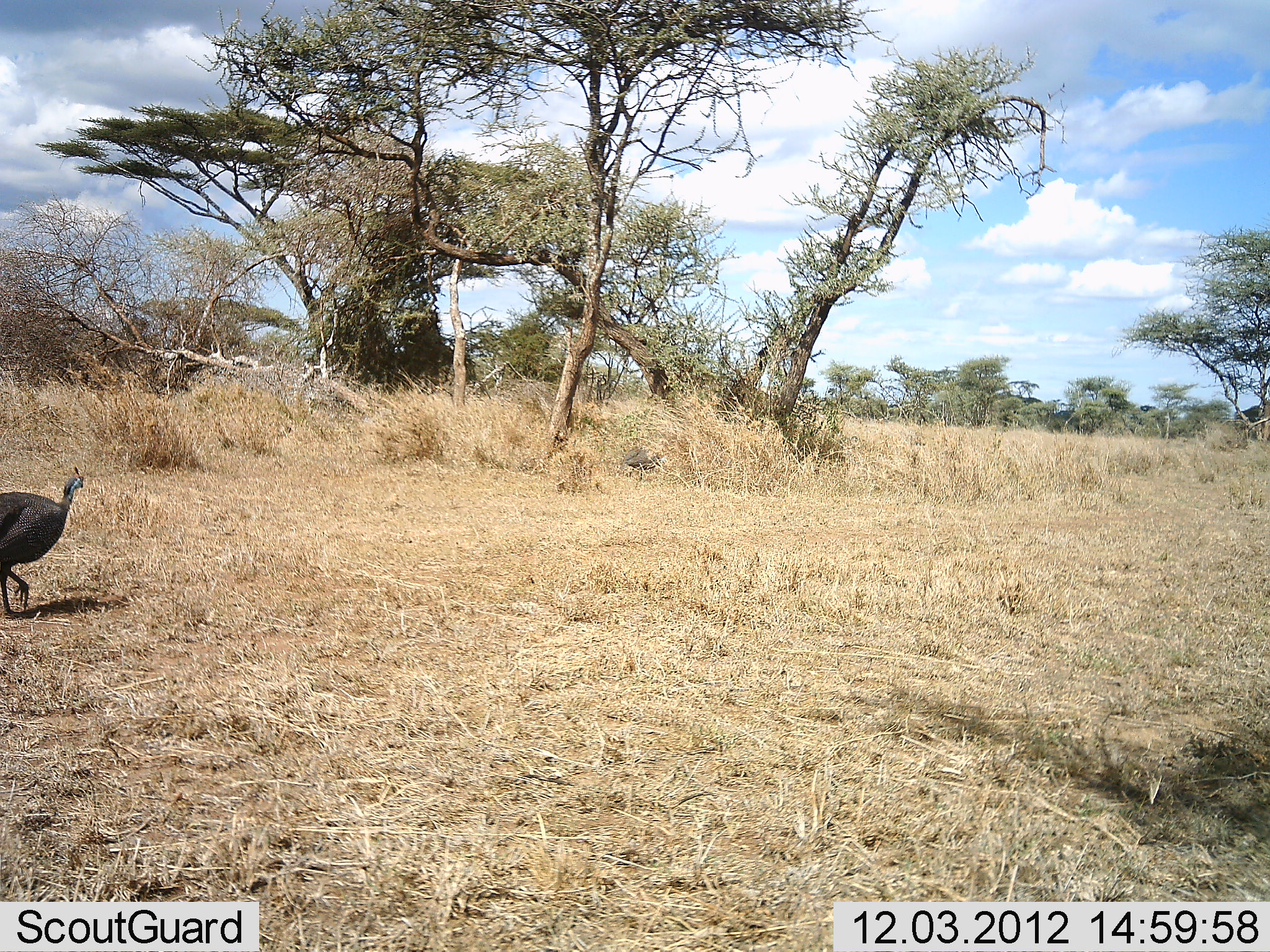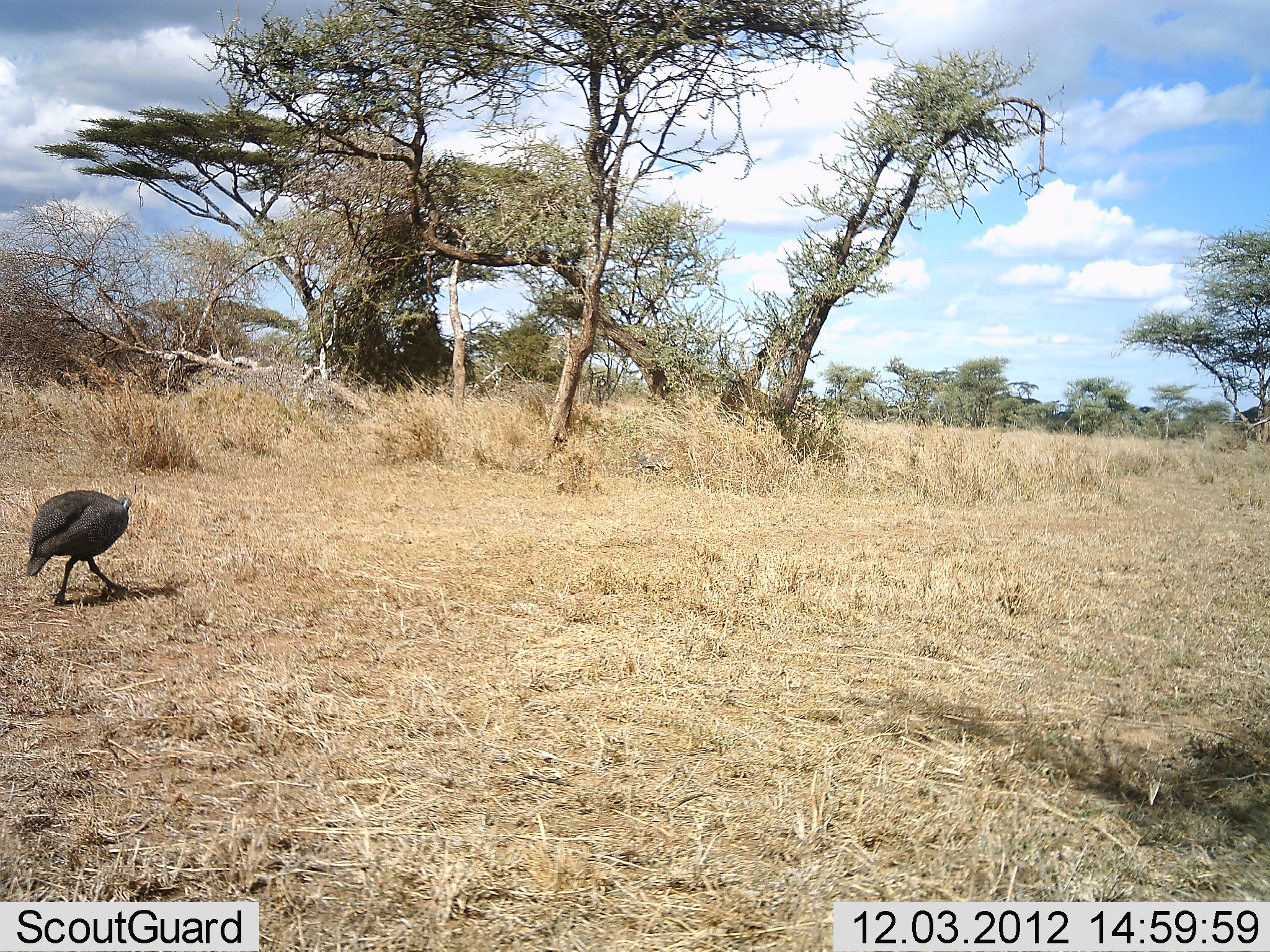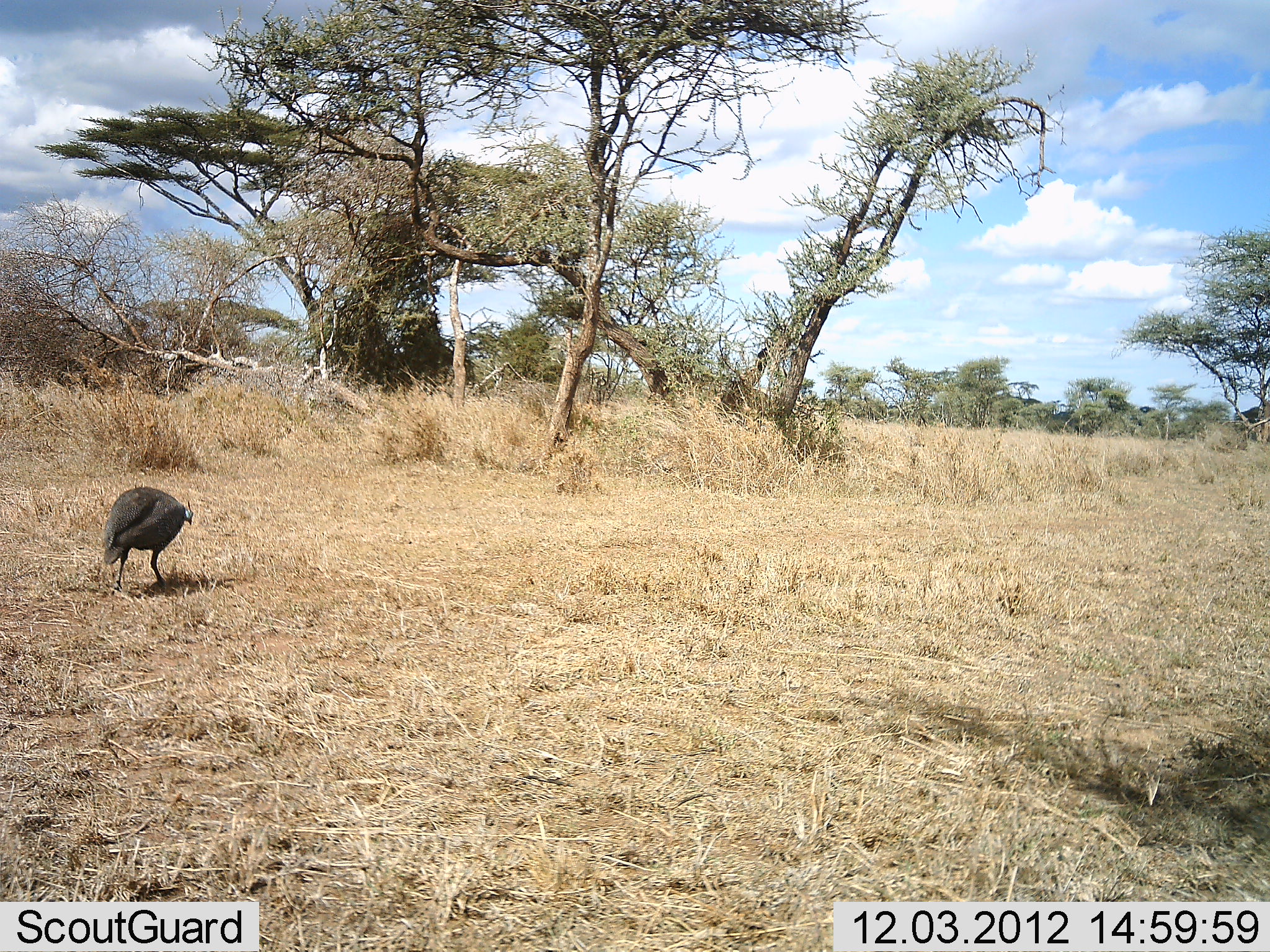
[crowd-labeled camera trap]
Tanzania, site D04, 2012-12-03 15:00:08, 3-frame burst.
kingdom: Animalia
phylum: Chordata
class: Aves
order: Galliformes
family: Numididae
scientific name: Numididae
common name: guinea fowl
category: guineafowl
Guineafowl (guinea fowl) (Numididae), count 1. Behavior (volunteer vote fractions): standing 4%, resting 0%, moving 96%, interacting 0%. Young present (vote fraction): 0%. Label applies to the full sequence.